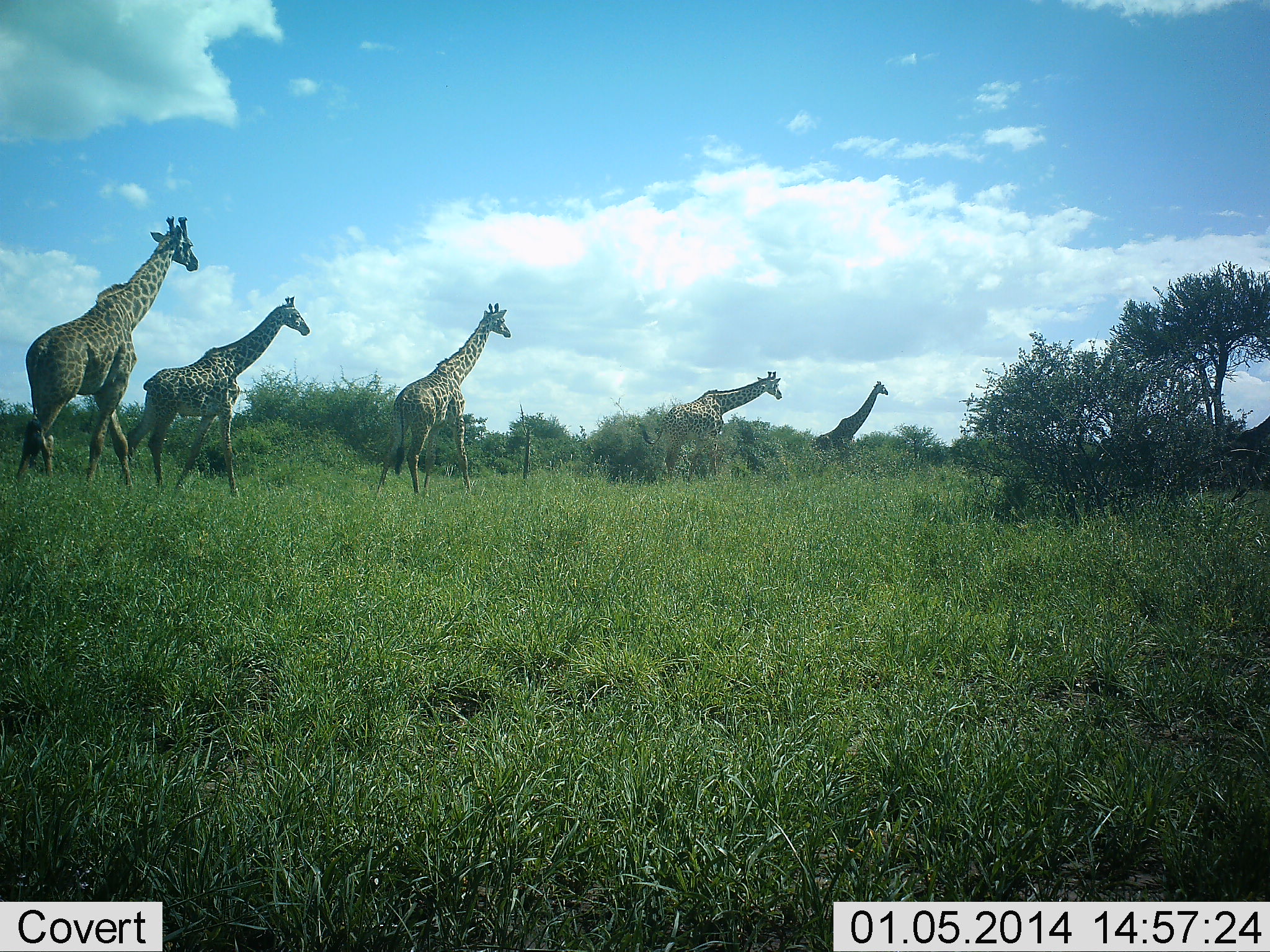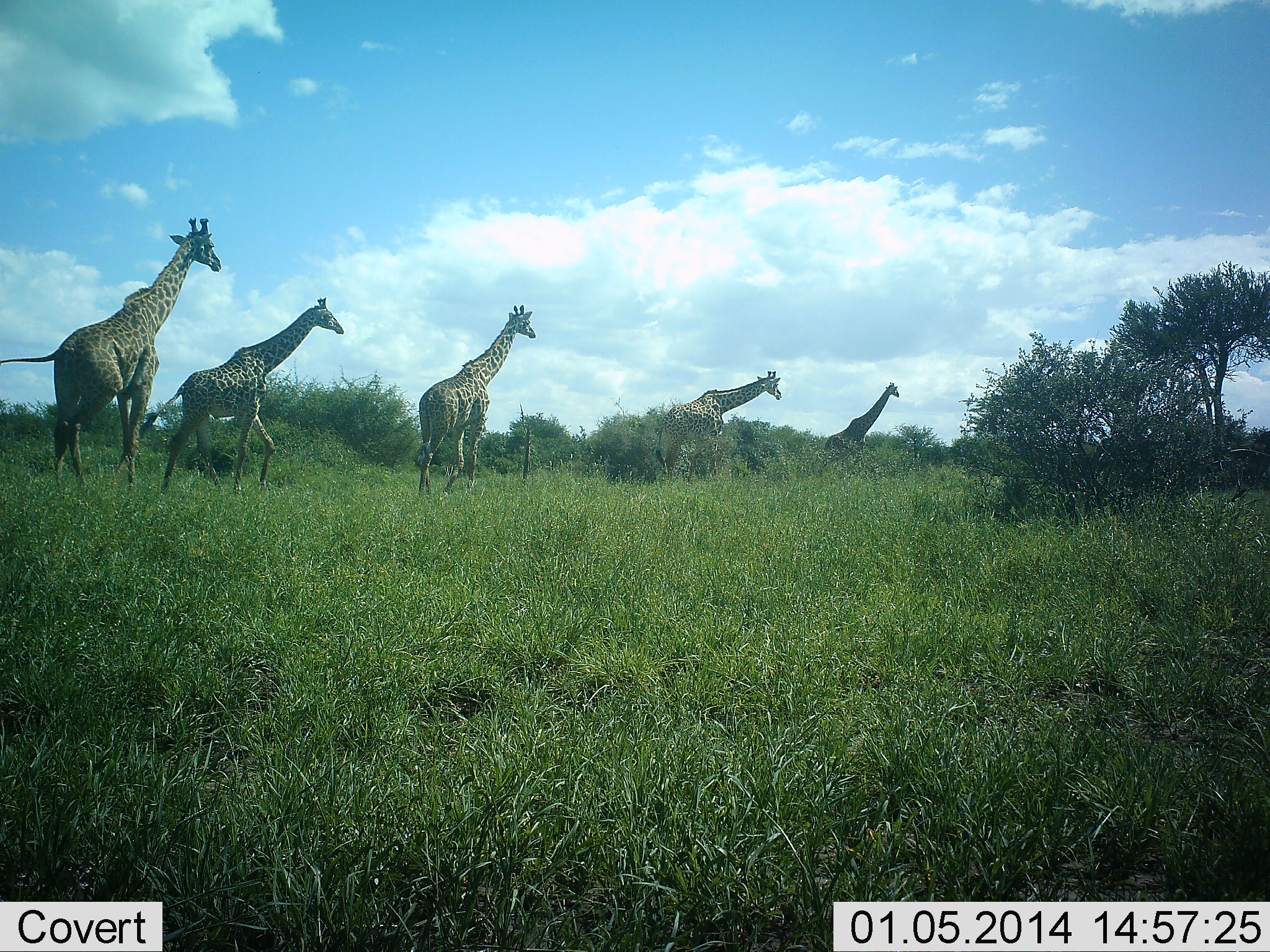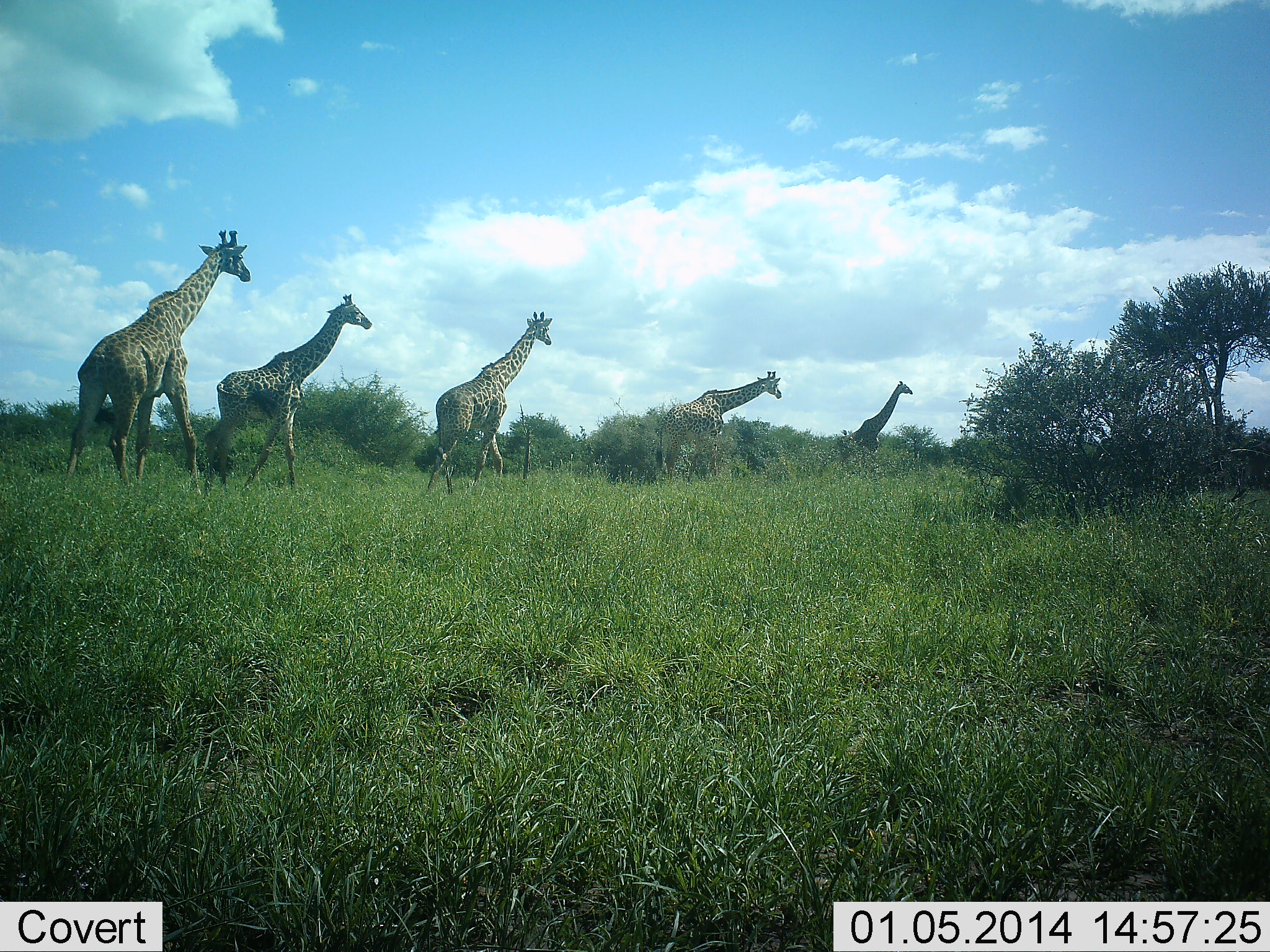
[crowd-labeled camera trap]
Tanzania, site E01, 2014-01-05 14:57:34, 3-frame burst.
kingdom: Animalia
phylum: Chordata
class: Mammalia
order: Artiodactyla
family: Giraffidae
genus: Giraffa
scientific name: Giraffa camelopardalis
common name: giraffe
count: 6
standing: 30%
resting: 0%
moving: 100%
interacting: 0%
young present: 0%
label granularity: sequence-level